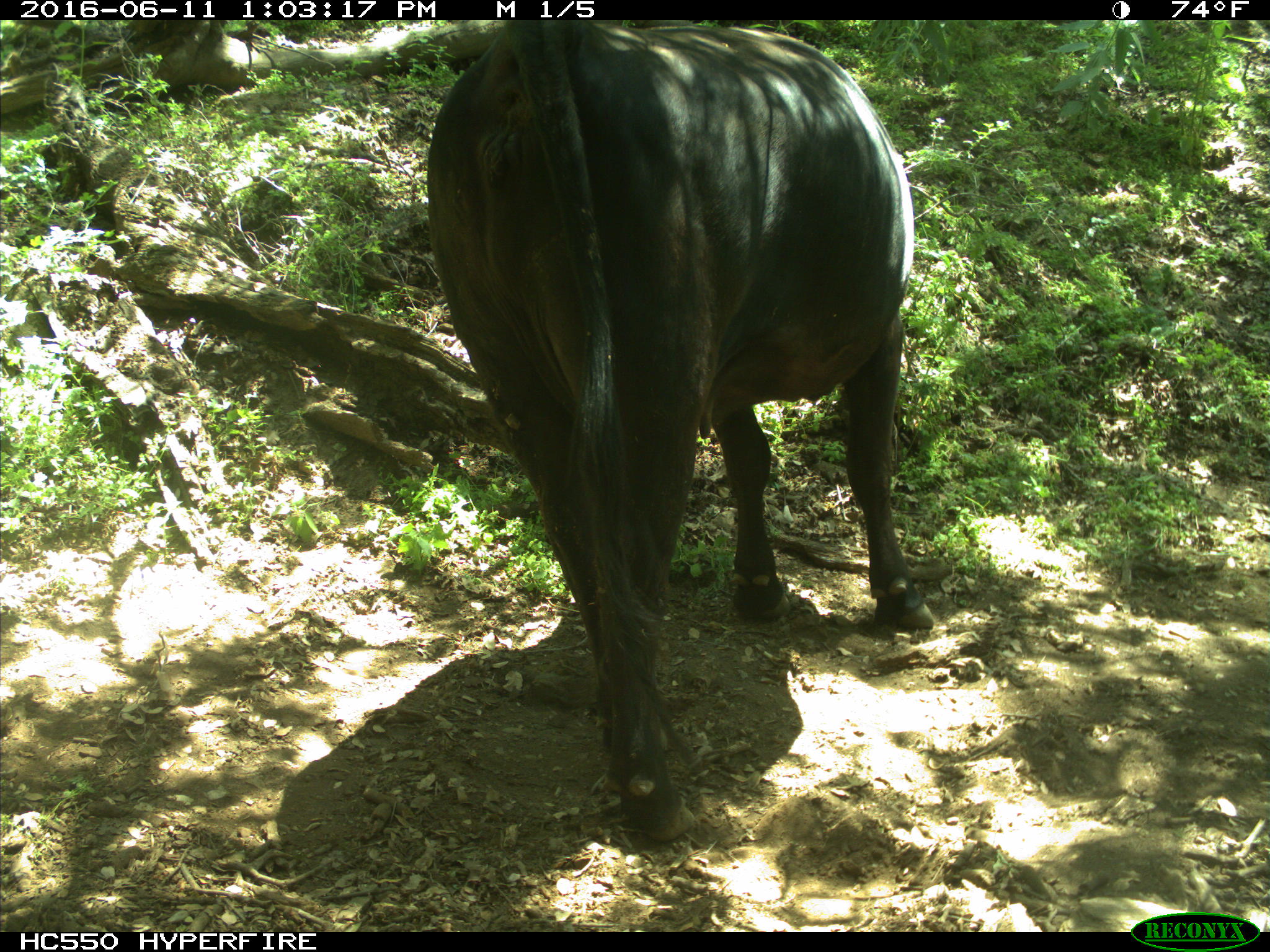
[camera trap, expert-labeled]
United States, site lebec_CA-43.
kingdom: Animalia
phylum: Chordata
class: Mammalia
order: Artiodactyla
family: Bovidae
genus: Bos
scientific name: Bos taurus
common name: domestic cow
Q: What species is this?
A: Bos taurus (domestic cow).